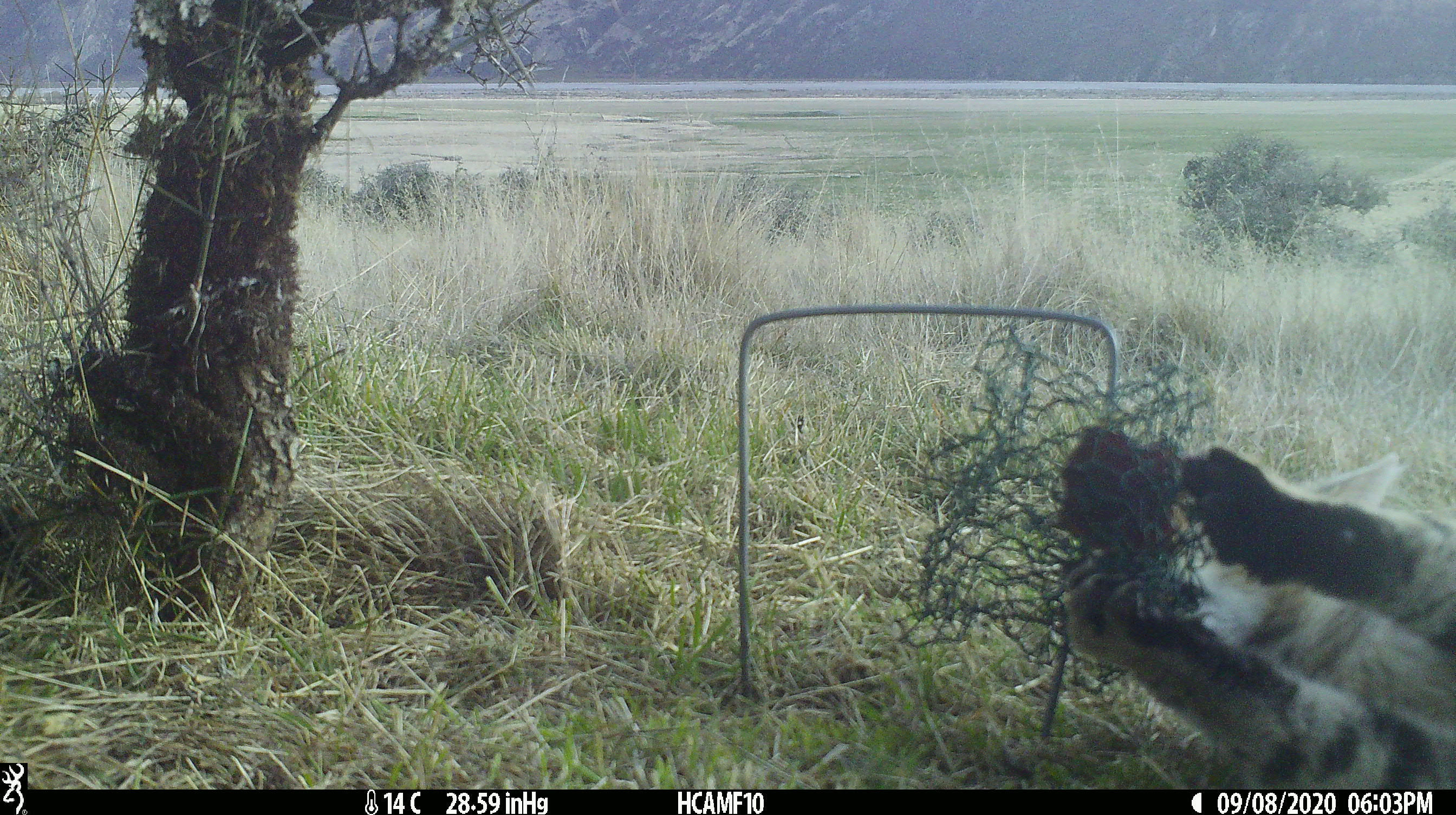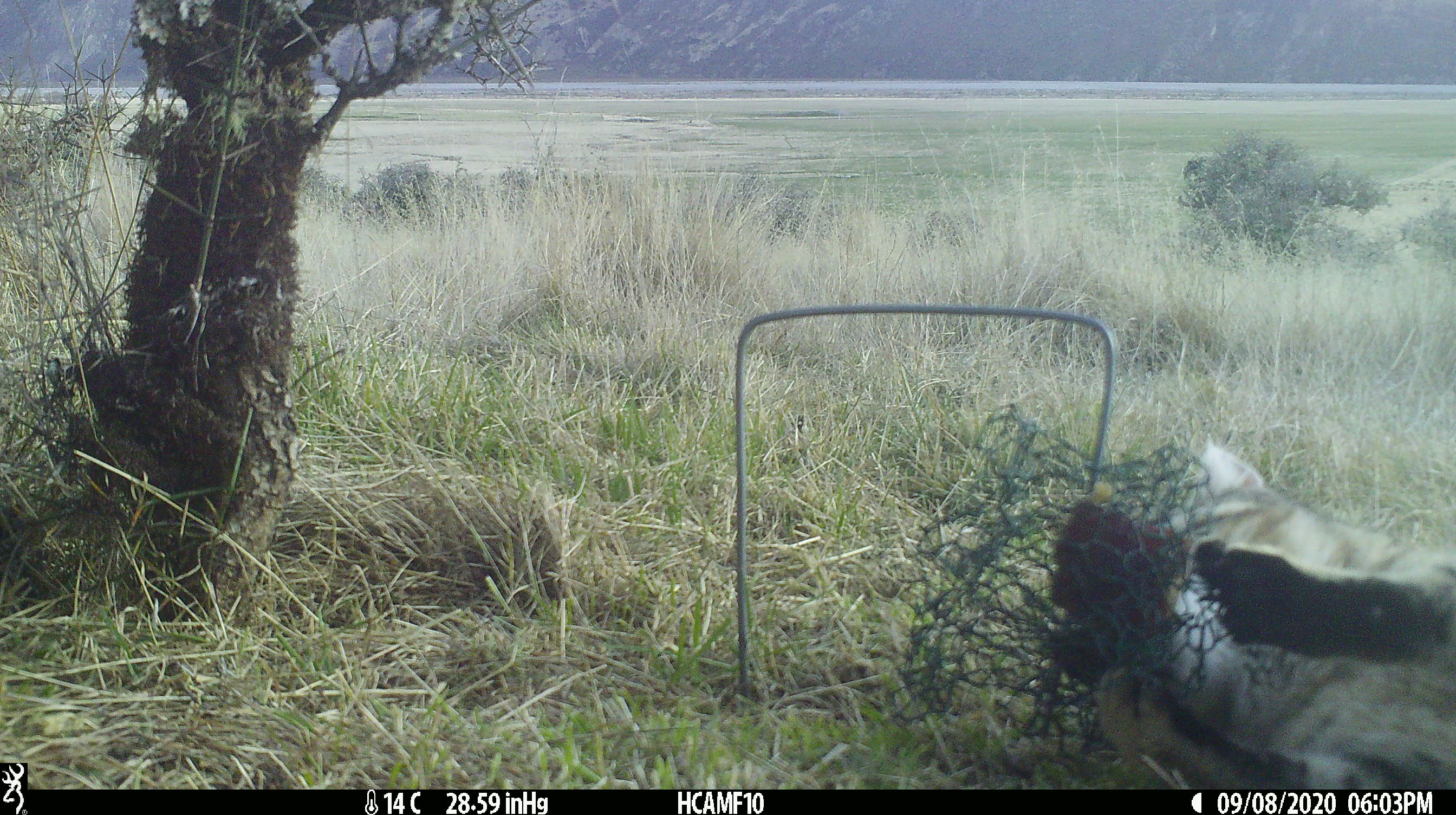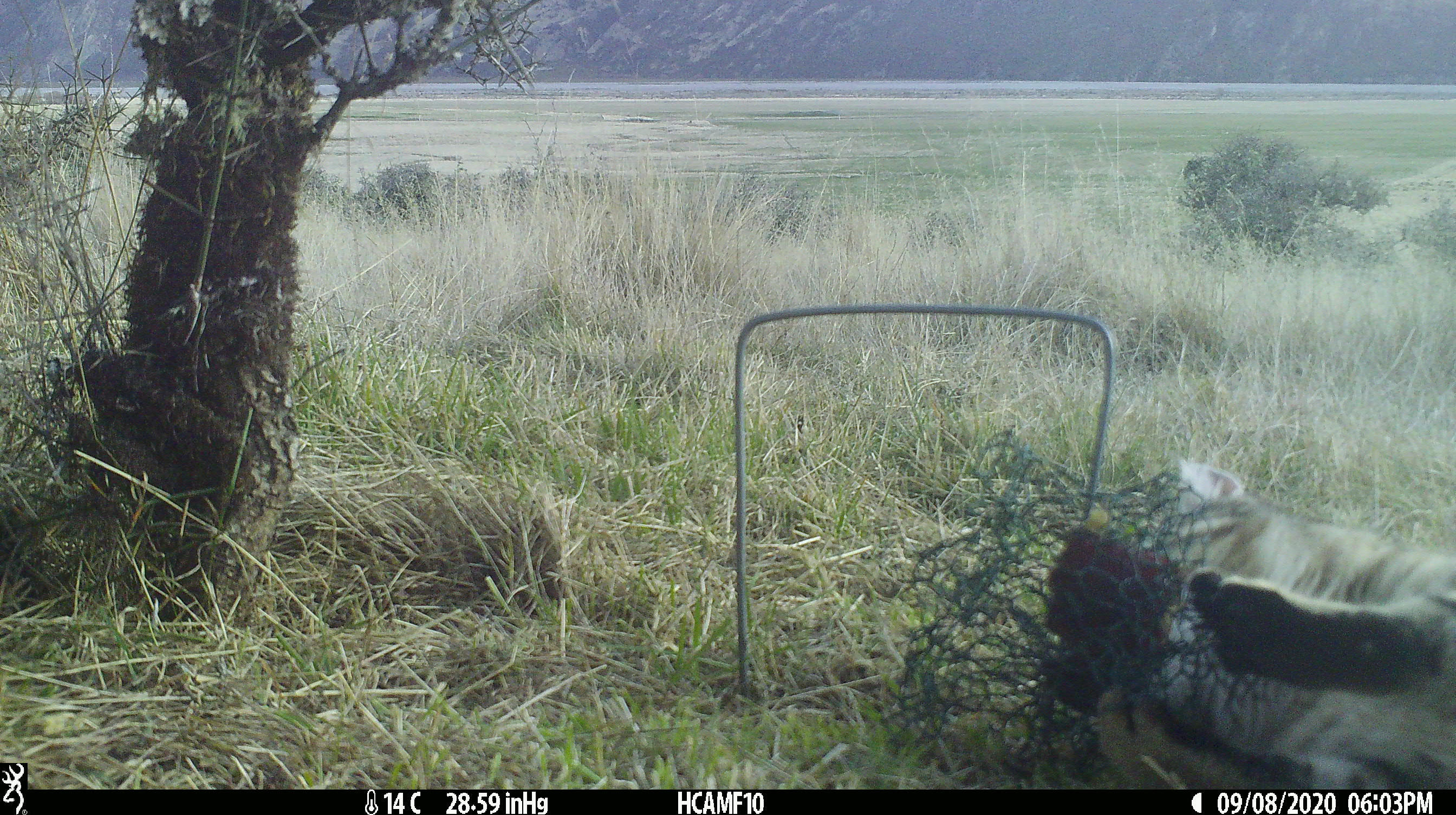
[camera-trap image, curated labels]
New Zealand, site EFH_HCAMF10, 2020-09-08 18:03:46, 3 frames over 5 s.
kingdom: Animalia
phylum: Chordata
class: Mammalia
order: Carnivora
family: Felidae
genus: Felis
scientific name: Felis catus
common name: domestic cat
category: cat